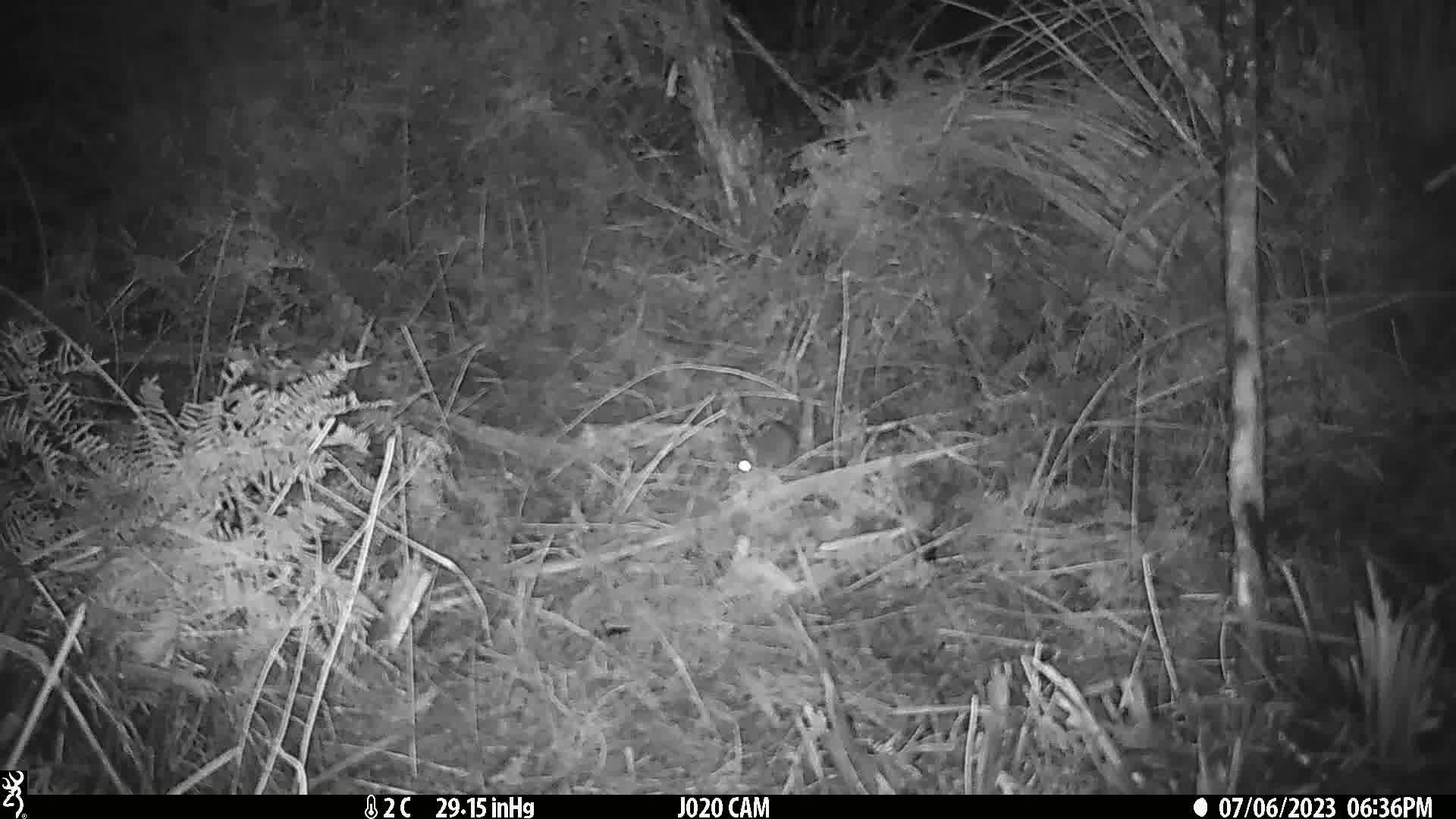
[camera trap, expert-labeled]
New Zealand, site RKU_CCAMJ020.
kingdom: Animalia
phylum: Chordata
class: Mammalia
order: Rodentia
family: Muridae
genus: Rattus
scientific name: Rattus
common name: rat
Rat (Rattus).